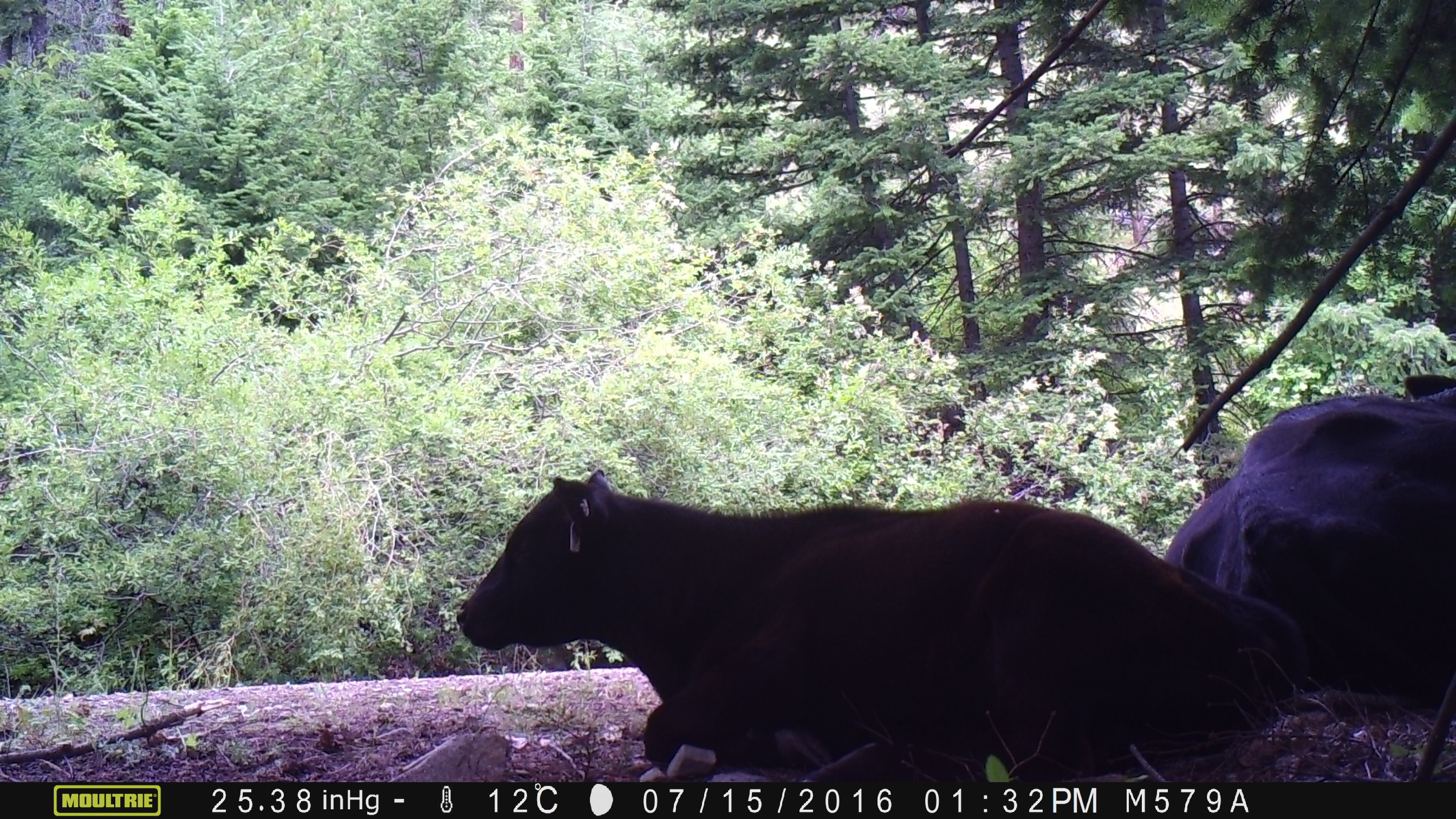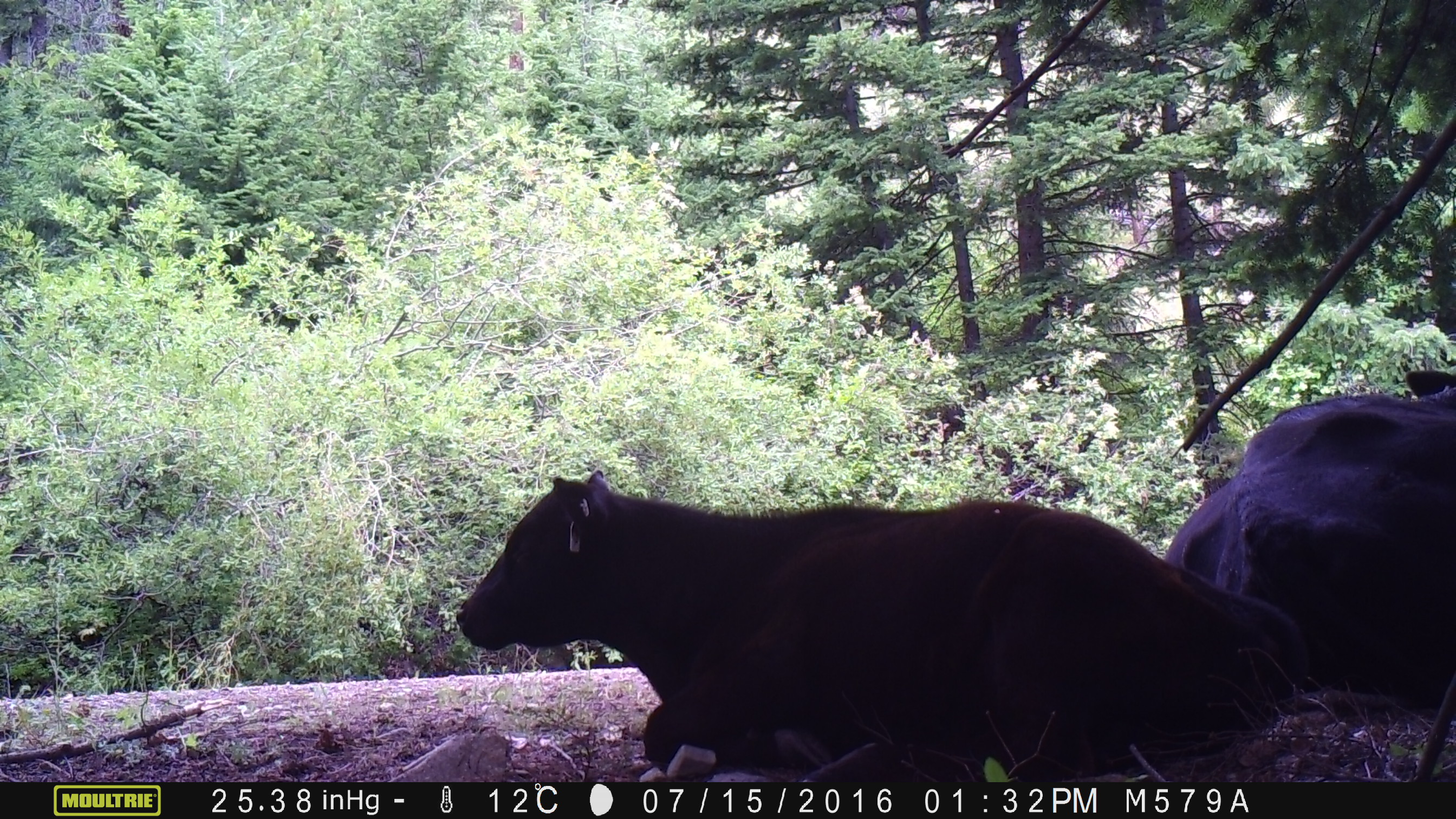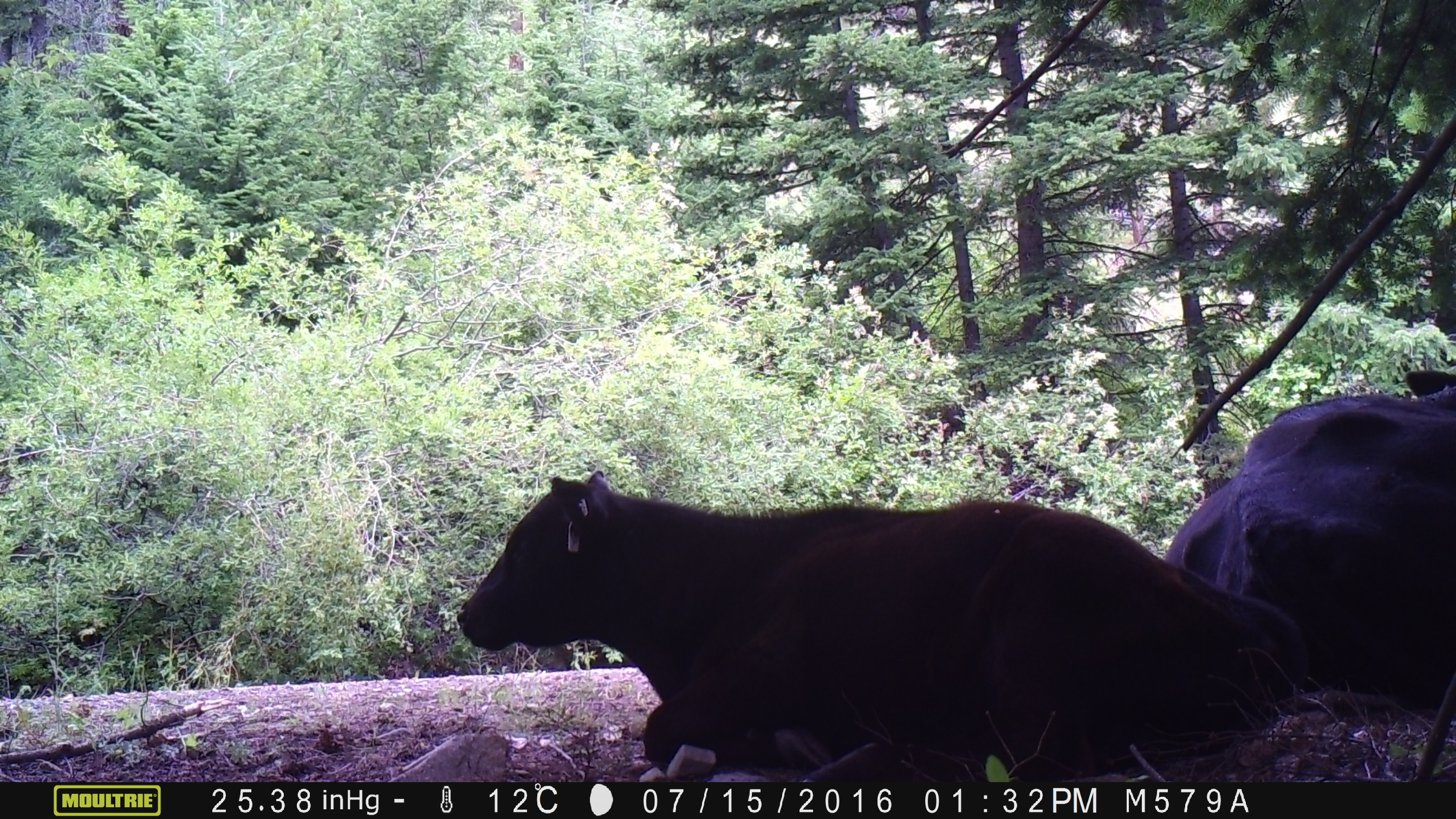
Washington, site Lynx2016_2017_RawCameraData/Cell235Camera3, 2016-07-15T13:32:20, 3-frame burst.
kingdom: Animalia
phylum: Chordata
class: Mammalia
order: Artiodactyla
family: Bovidae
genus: Bos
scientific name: Bos taurus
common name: domestic cattle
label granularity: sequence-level